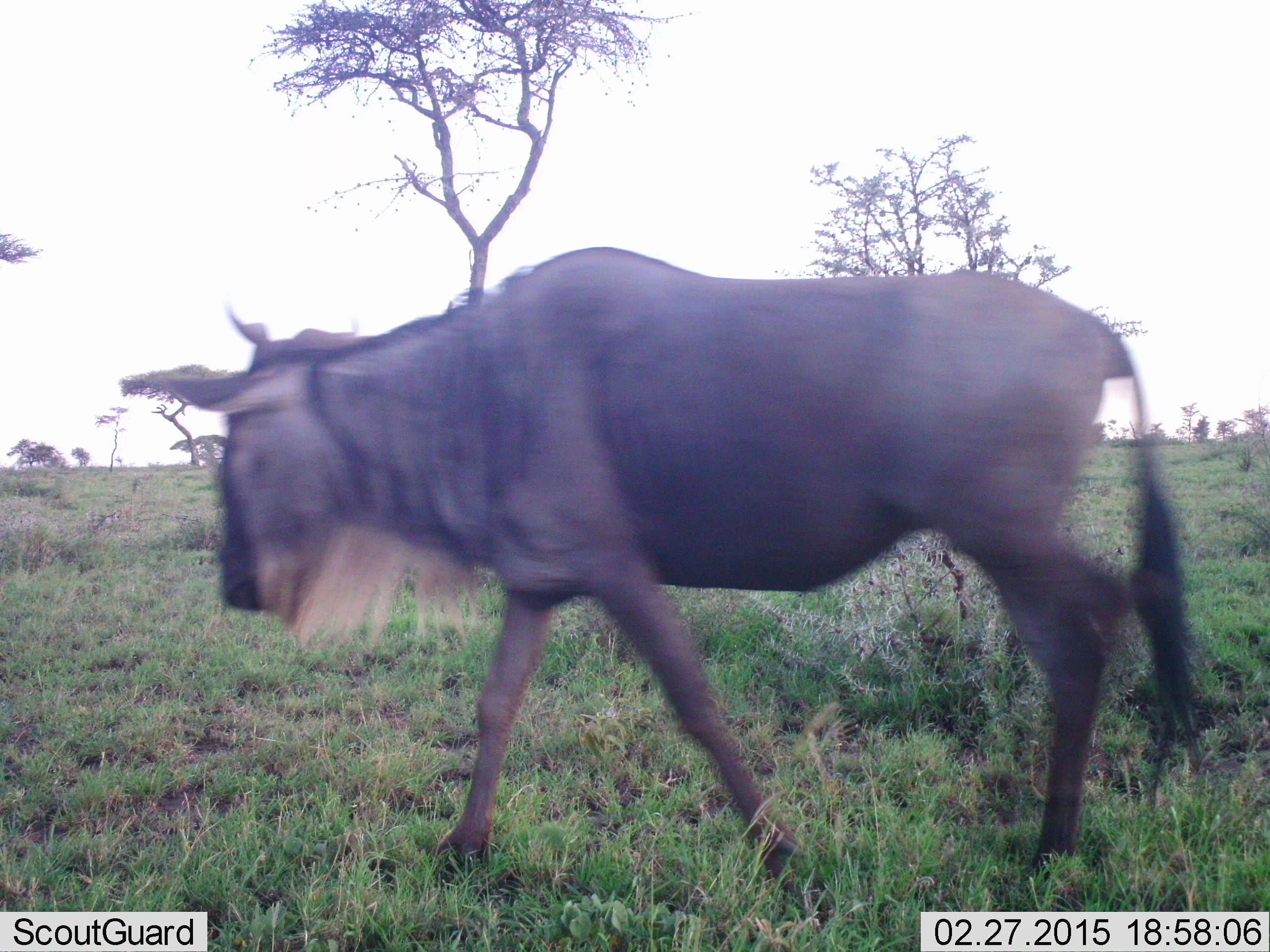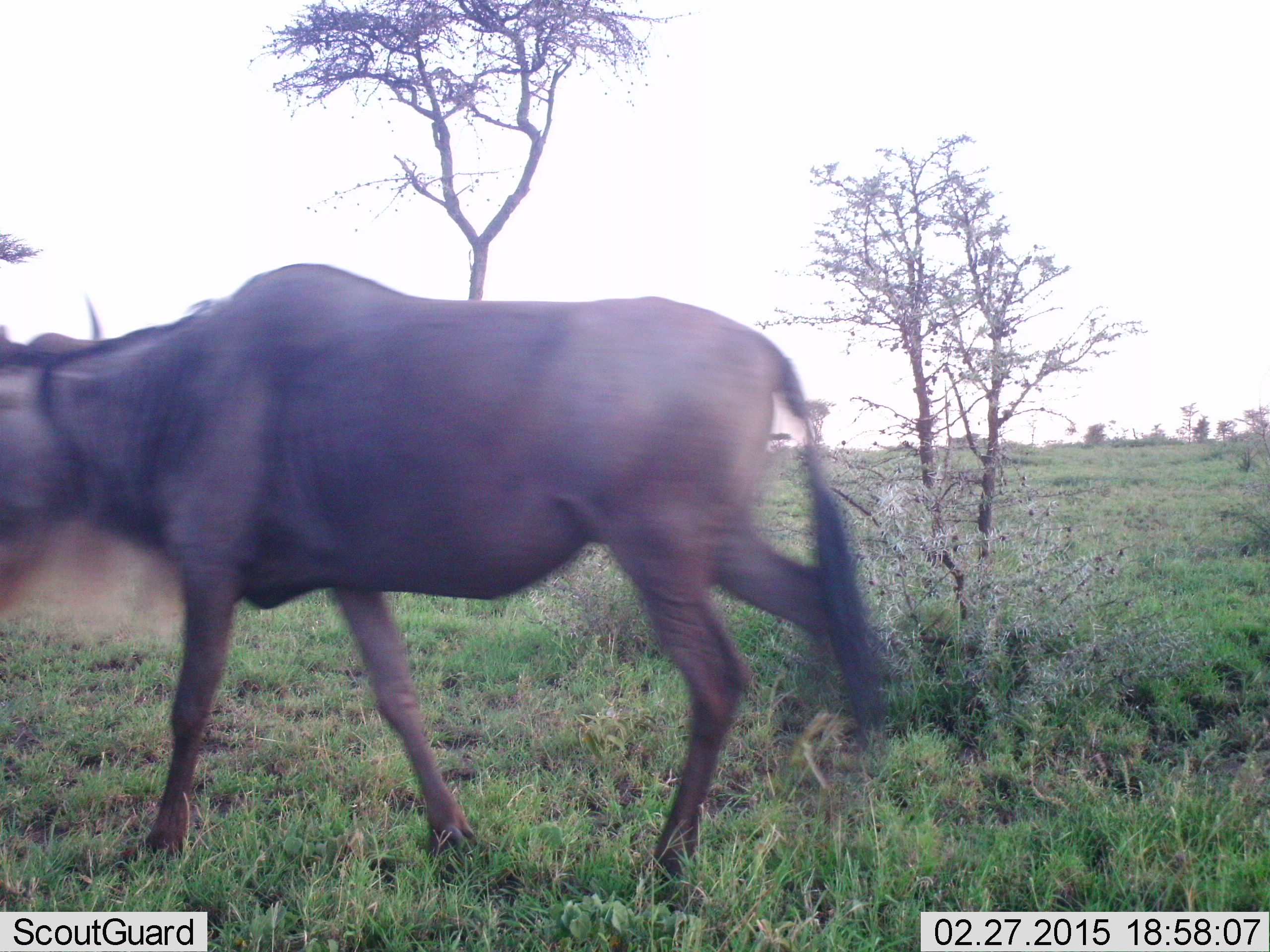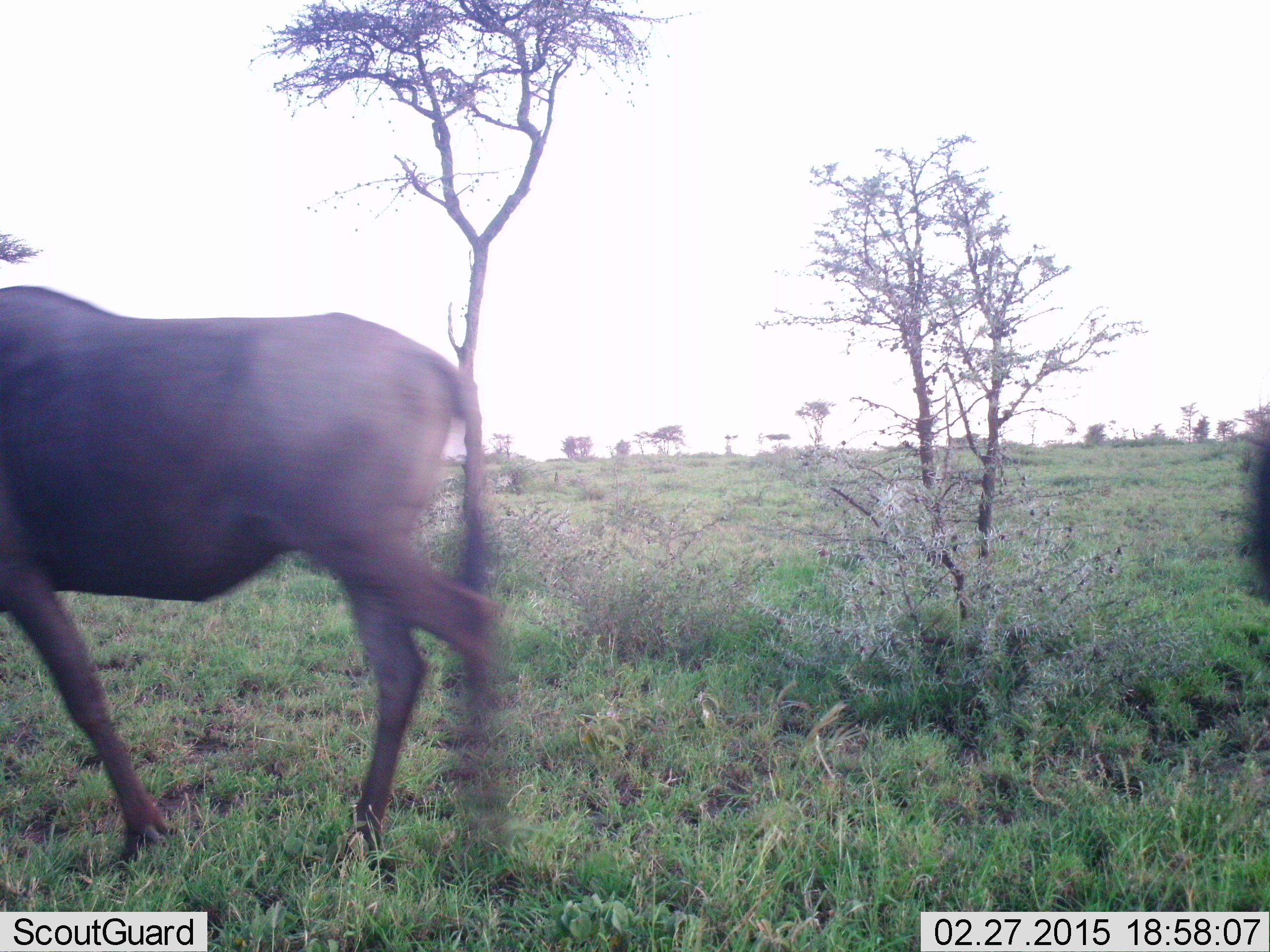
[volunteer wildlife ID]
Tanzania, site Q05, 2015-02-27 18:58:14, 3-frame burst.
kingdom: Animalia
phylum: Chordata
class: Mammalia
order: Artiodactyla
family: Bovidae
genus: Connochaetes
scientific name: Connochaetes taurinus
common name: blue wildebeest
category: wildebeest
Wildebeest (blue wildebeest) (Connochaetes taurinus), count 1. Behavior (volunteer vote fractions): standing 0%, resting 0%, moving 100%, interacting 0%. Young present (vote fraction): 0%. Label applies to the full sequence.